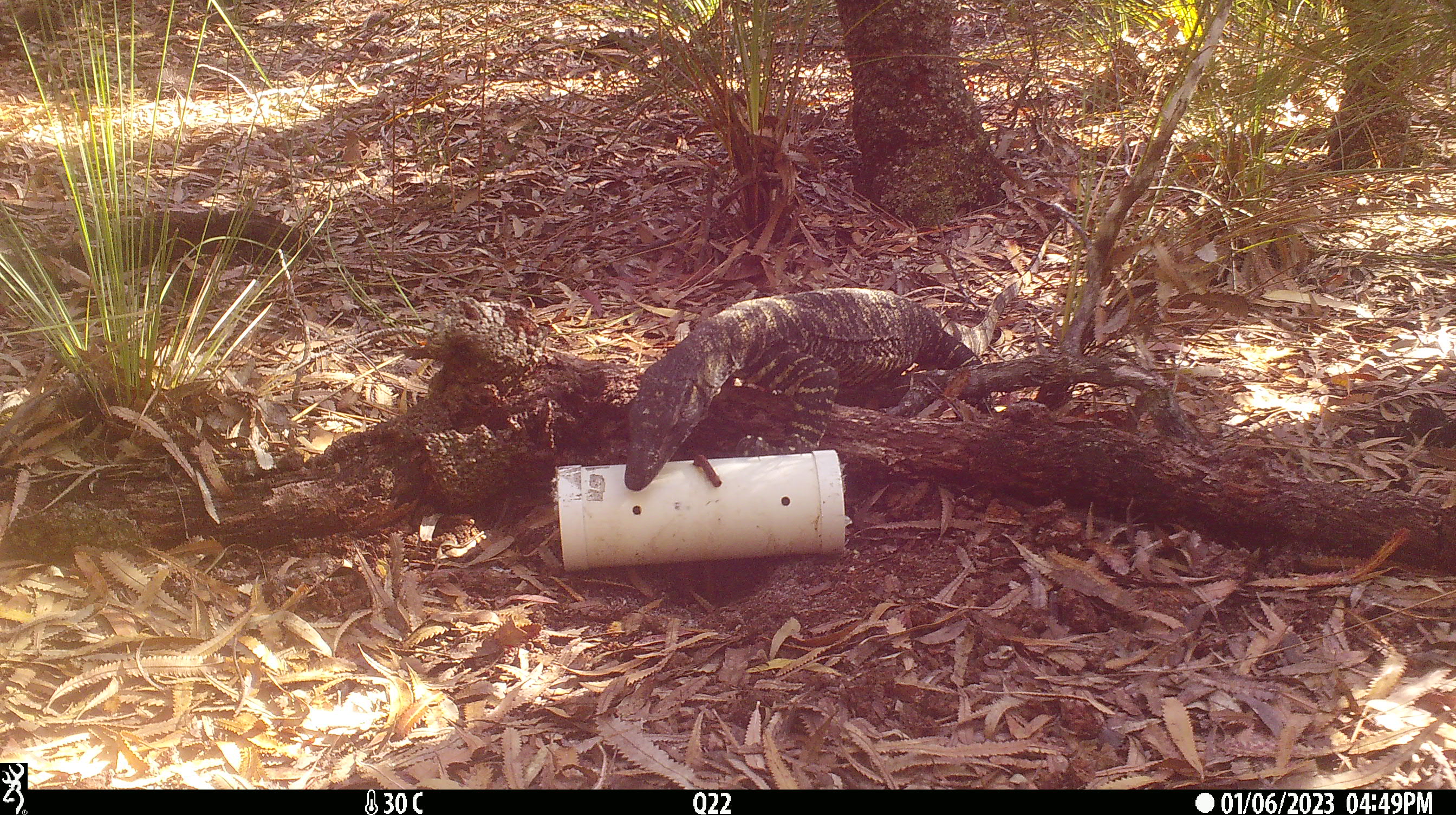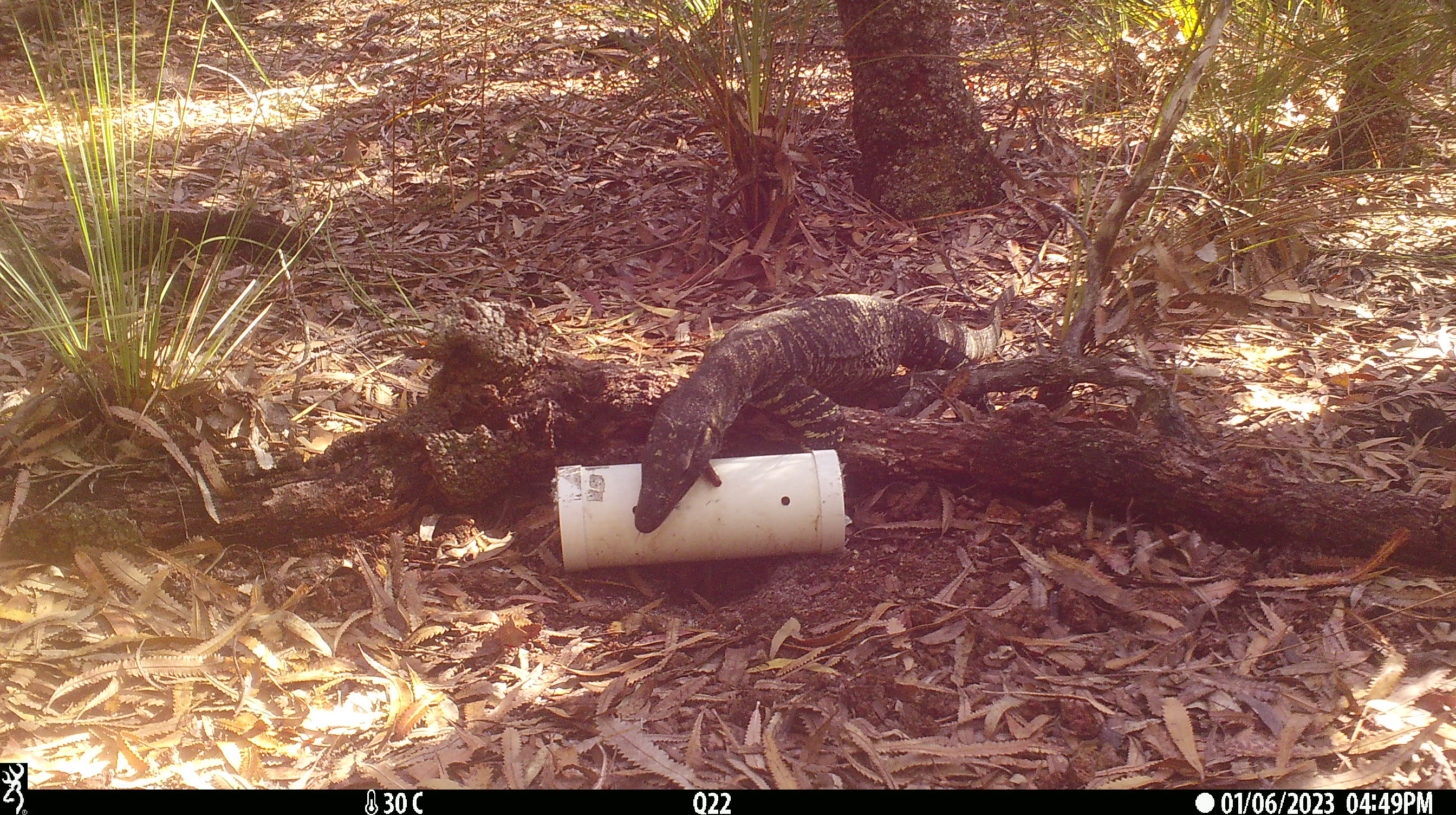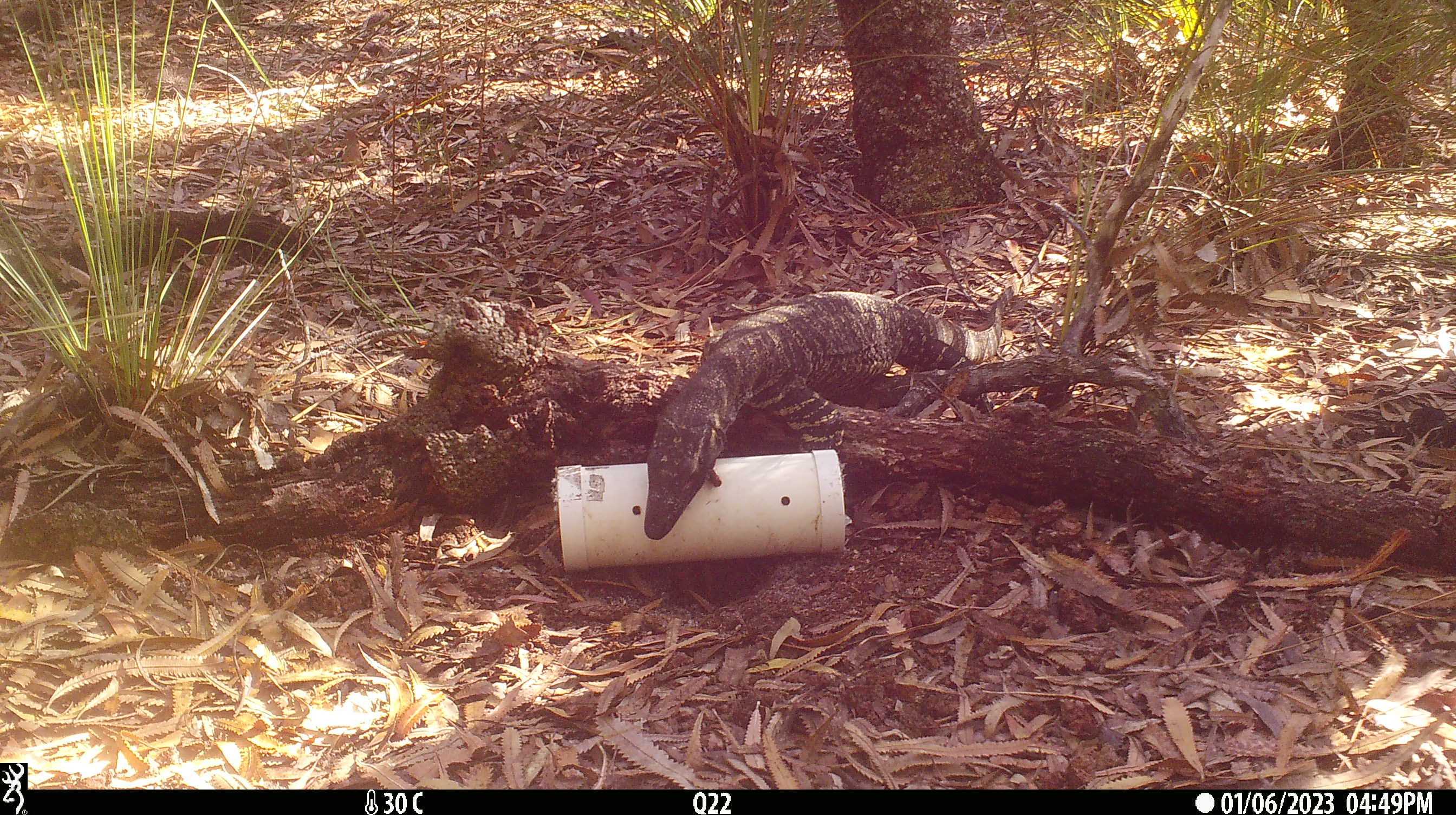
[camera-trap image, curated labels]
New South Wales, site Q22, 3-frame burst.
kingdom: Animalia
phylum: Chordata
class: Reptilia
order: Squamata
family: Varanidae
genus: Varanus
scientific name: Varanus varius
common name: lace monitor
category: goanna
Goanna (lace monitor) (Varanus varius).